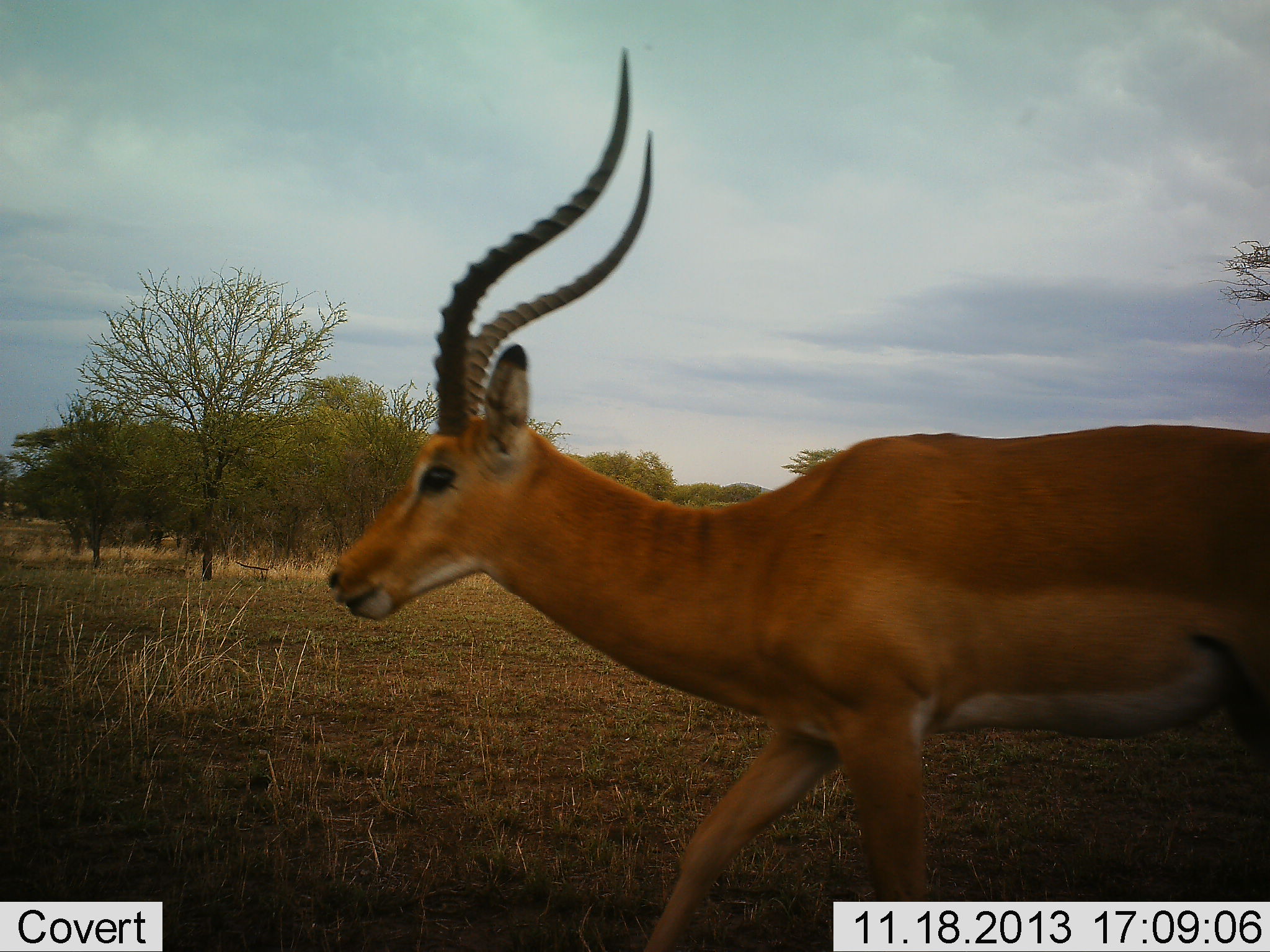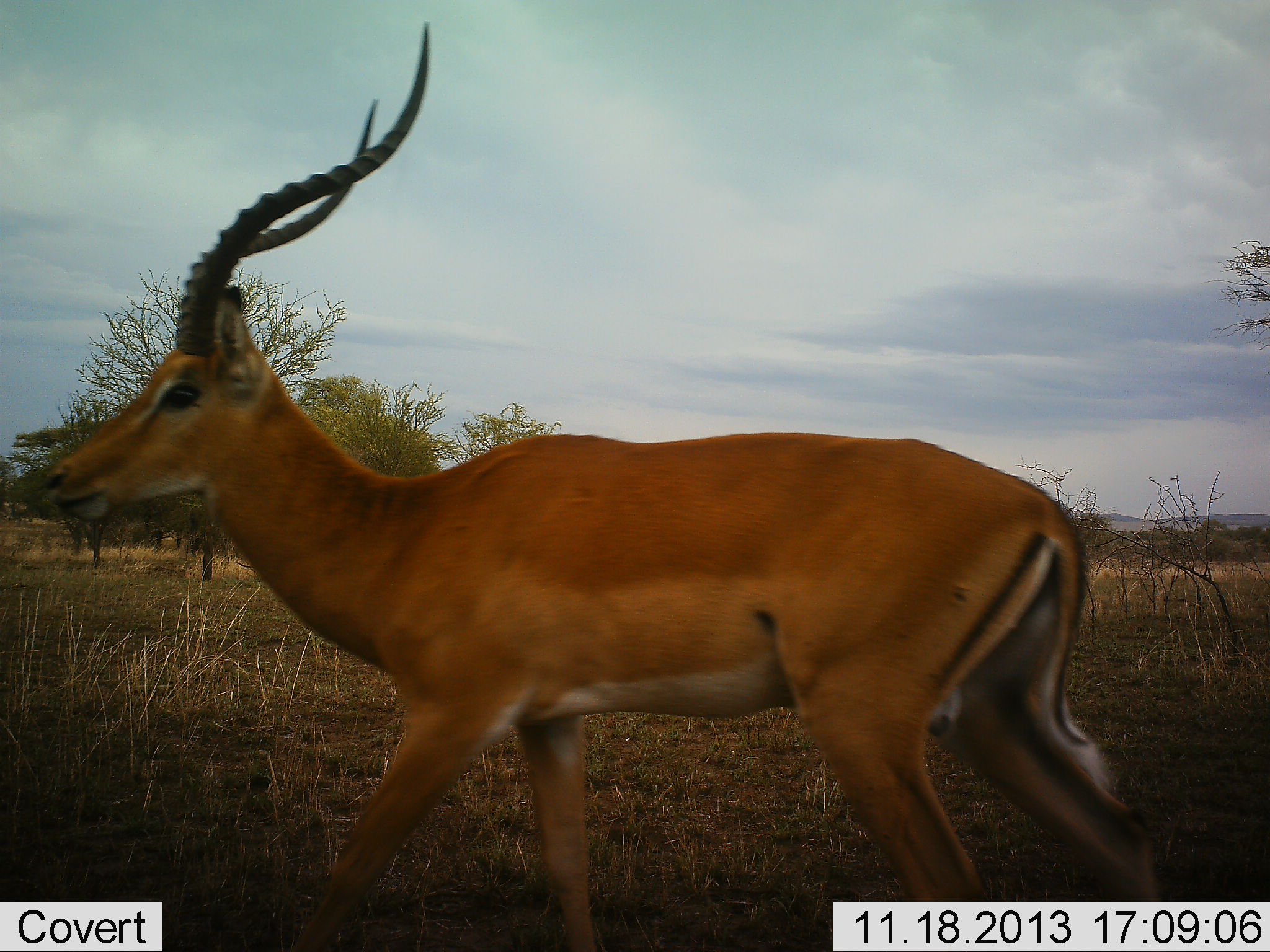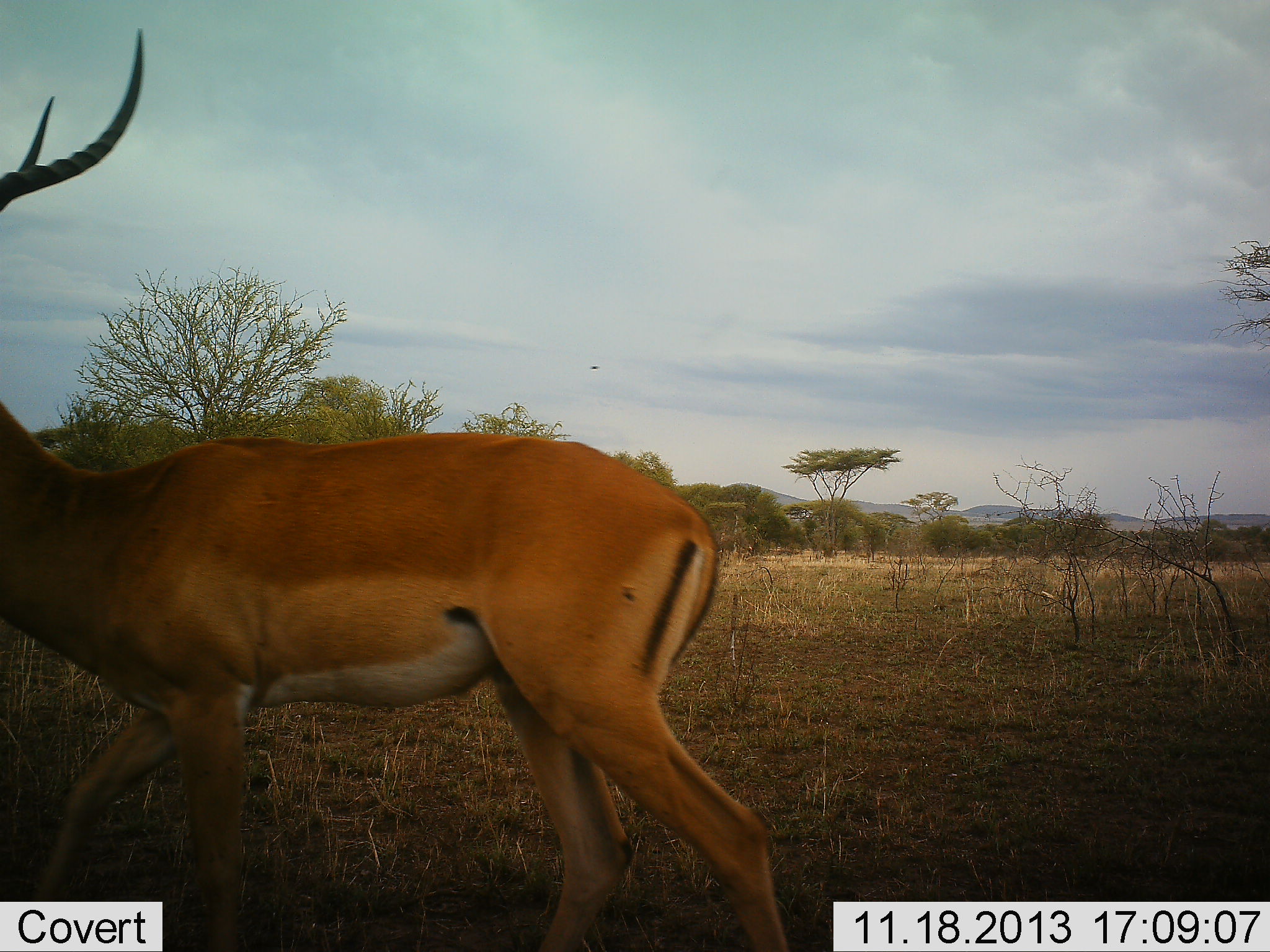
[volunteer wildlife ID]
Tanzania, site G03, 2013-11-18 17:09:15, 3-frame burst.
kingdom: Animalia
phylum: Chordata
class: Mammalia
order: Artiodactyla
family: Bovidae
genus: Aepyceros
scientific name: Aepyceros melampus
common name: impala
Impala (Aepyceros melampus), count 1. Behavior (volunteer vote fractions): standing 0%, resting 0%, moving 100%, interacting 0%. Young present (vote fraction): 0%. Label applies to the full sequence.